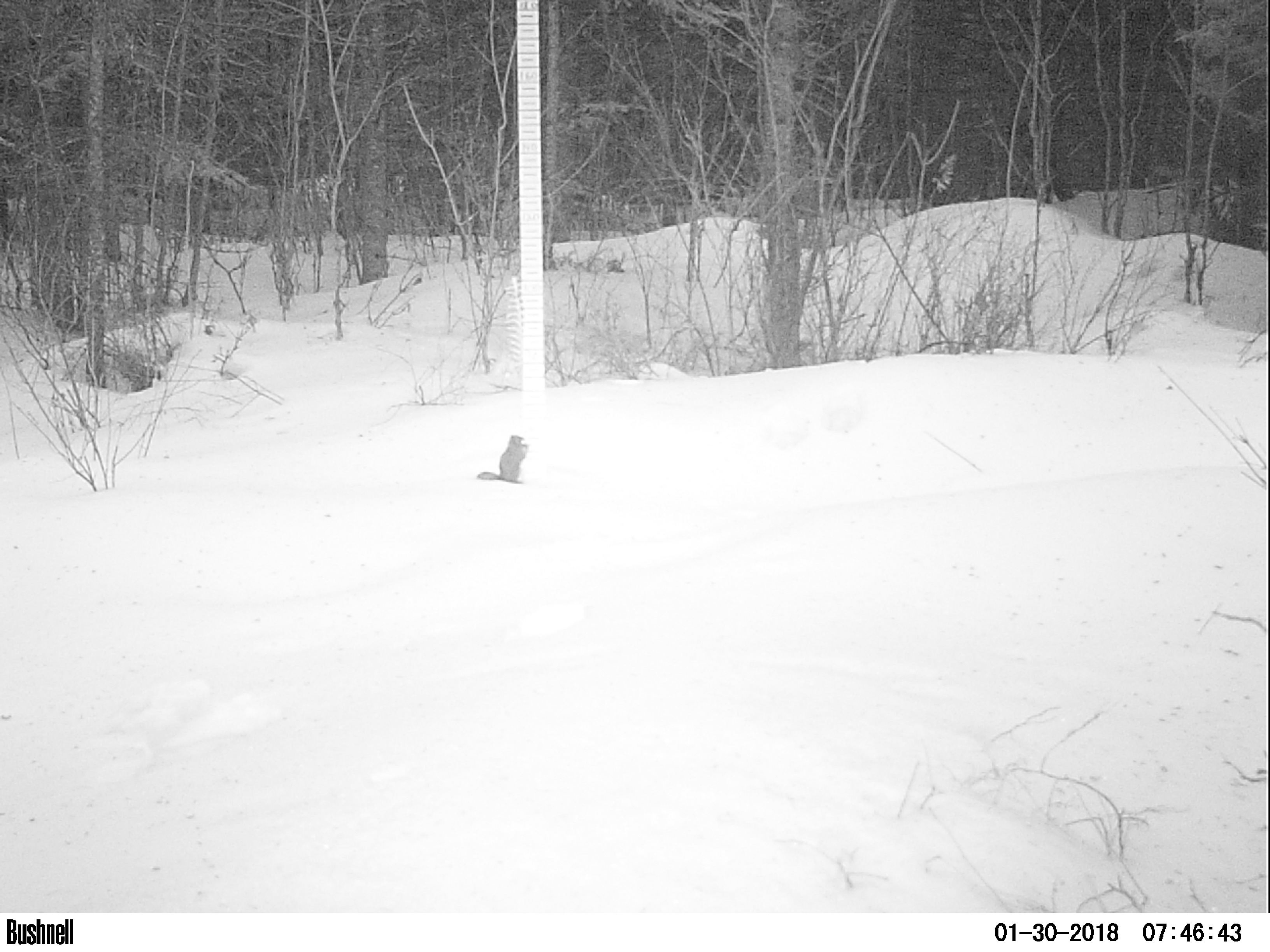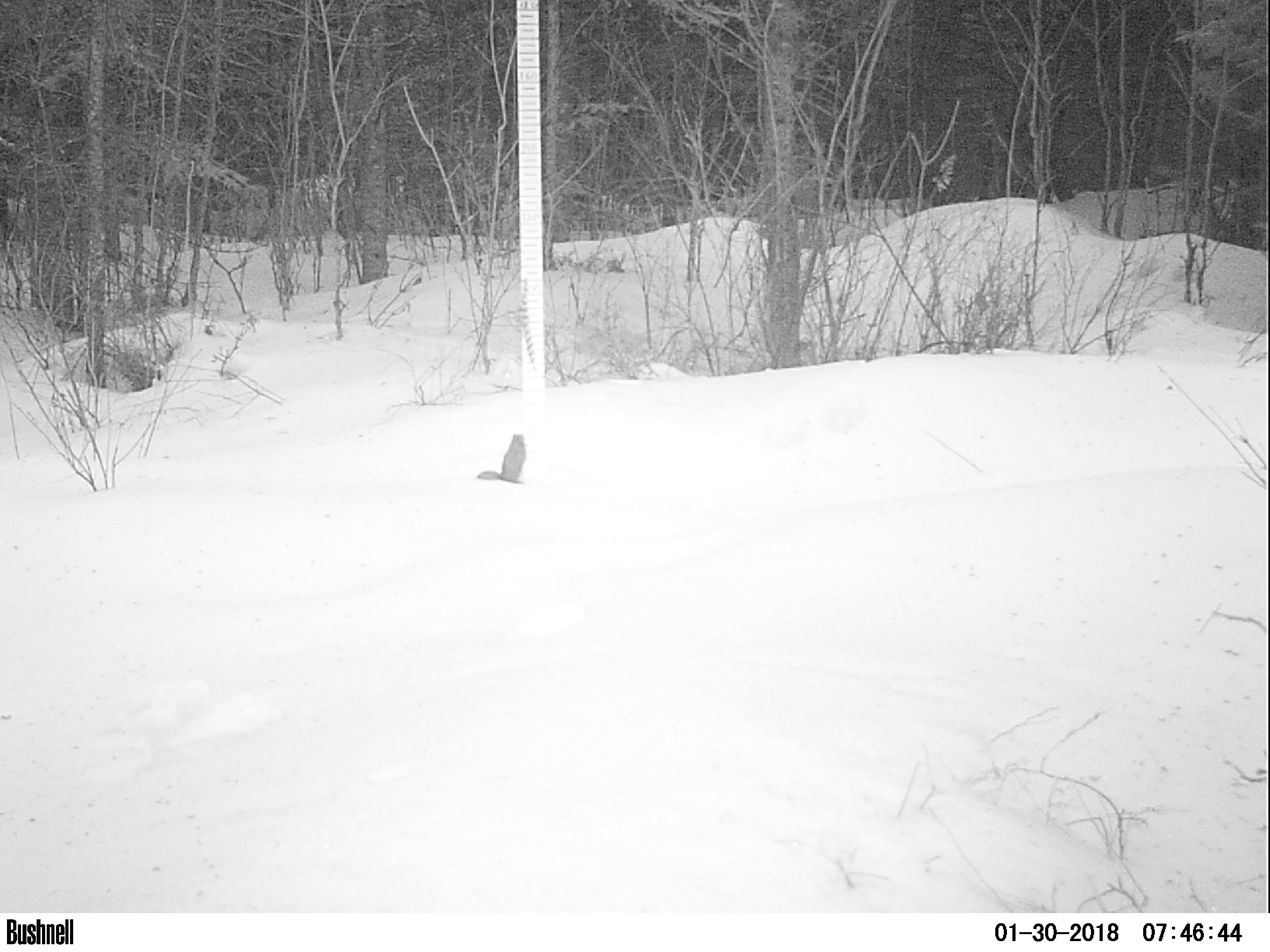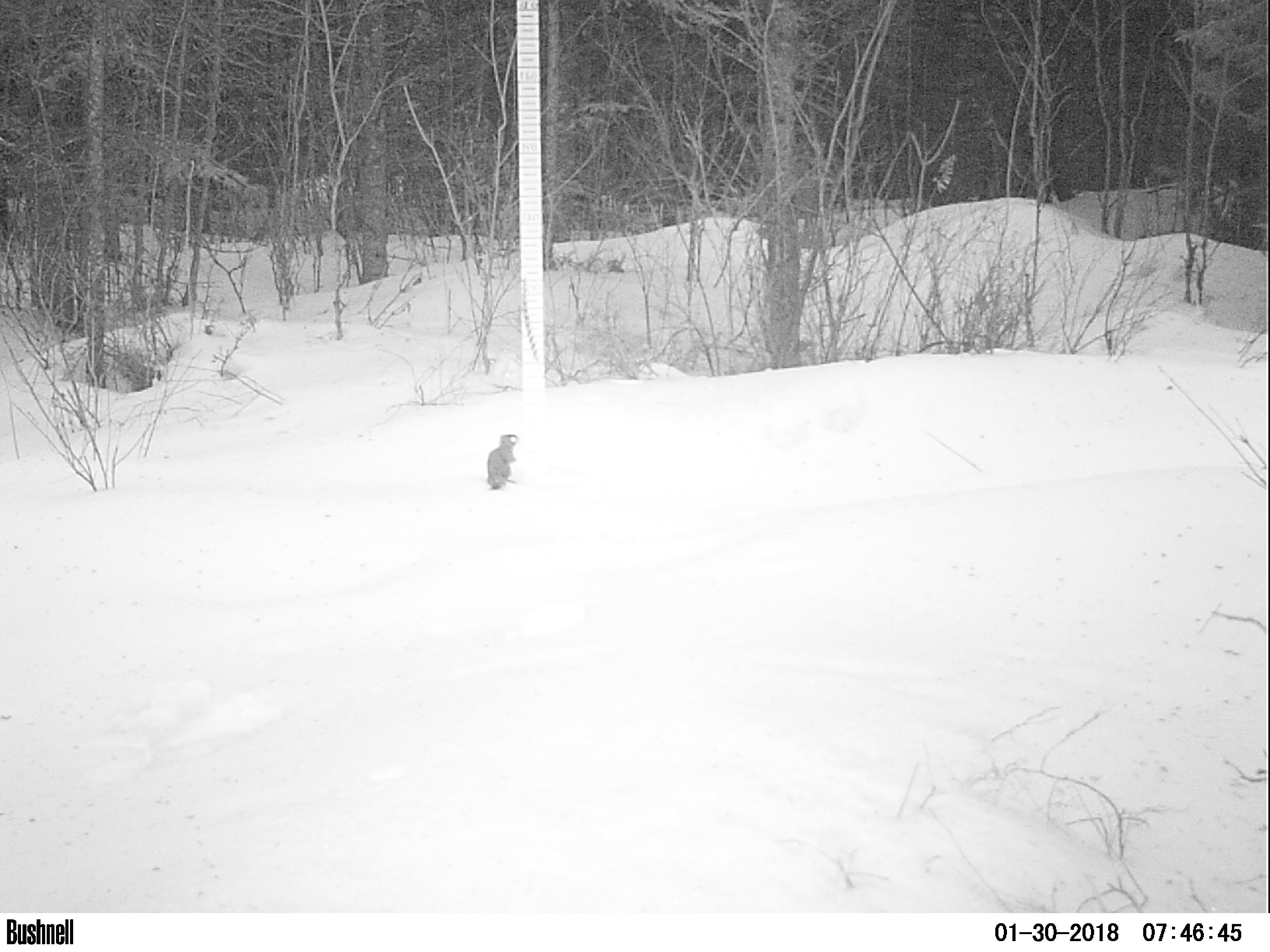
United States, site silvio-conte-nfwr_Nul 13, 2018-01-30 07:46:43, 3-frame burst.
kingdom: Animalia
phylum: Chordata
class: Mammalia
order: Rodentia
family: Sciuridae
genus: Tamiasciurus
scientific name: Tamiasciurus hudsonicus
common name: red squirrel